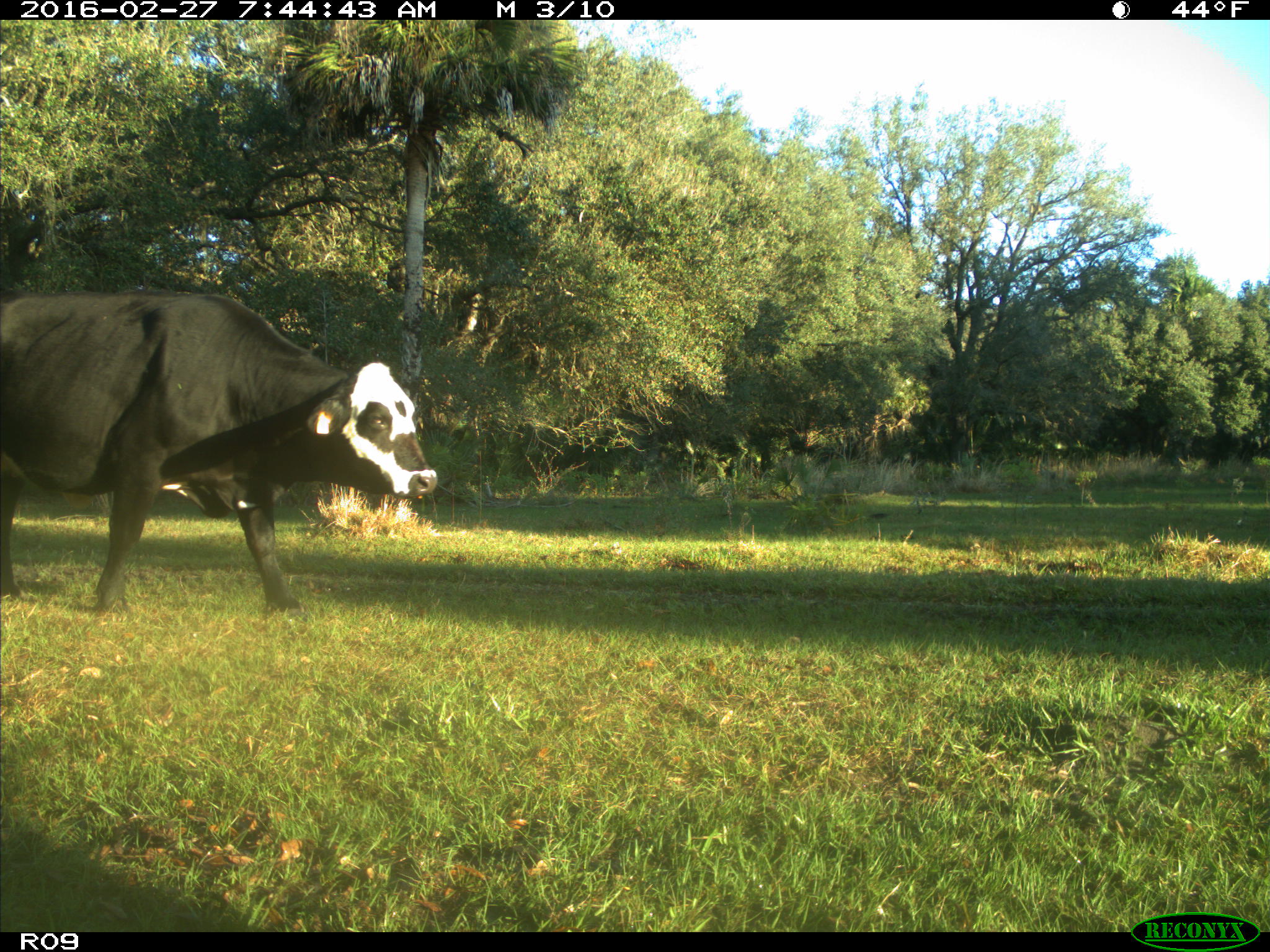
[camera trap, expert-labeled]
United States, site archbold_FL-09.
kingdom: Animalia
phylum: Chordata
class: Mammalia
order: Artiodactyla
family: Bovidae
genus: Bos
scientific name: Bos taurus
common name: domestic cow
Bos taurus (domestic cow).